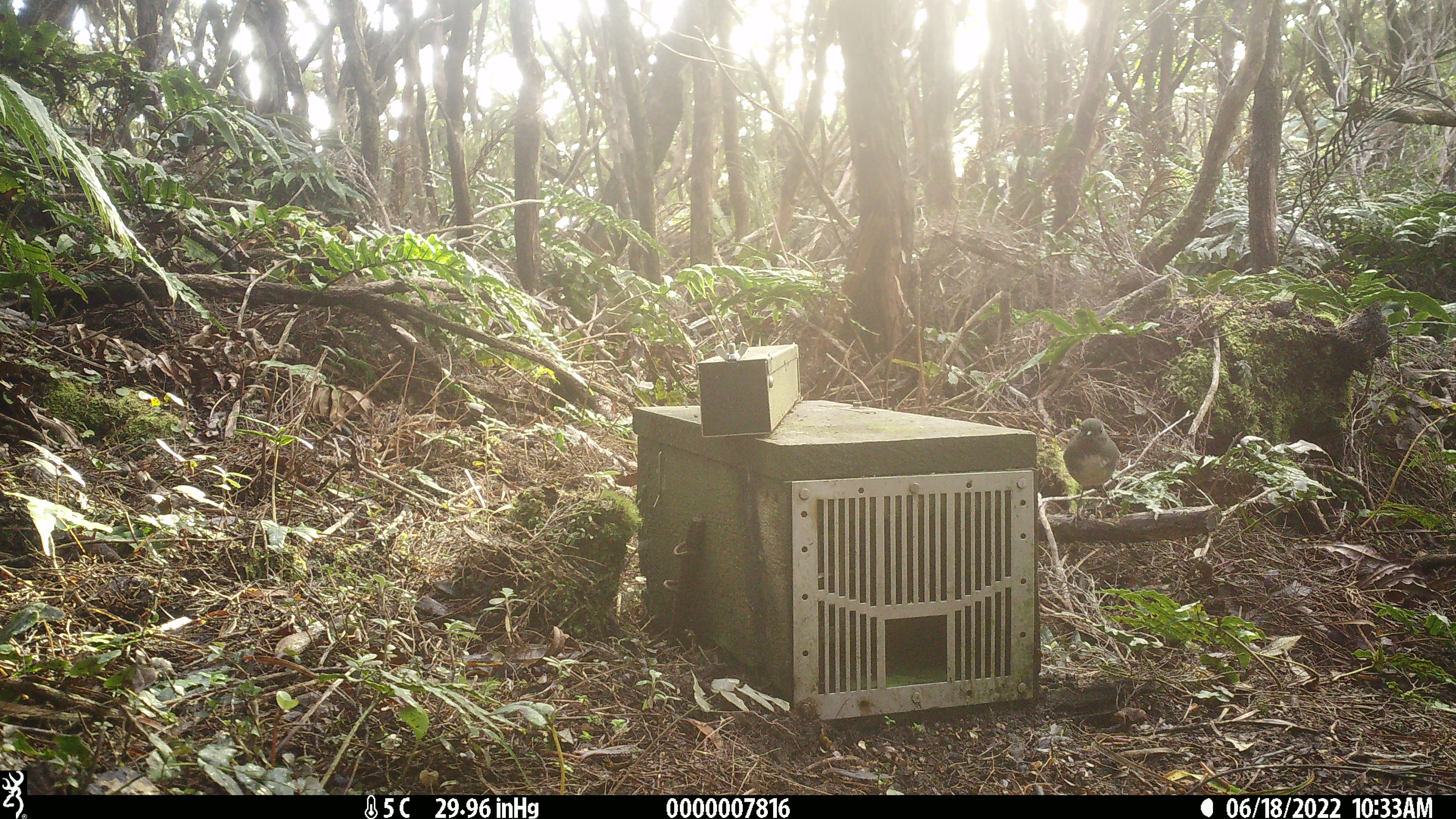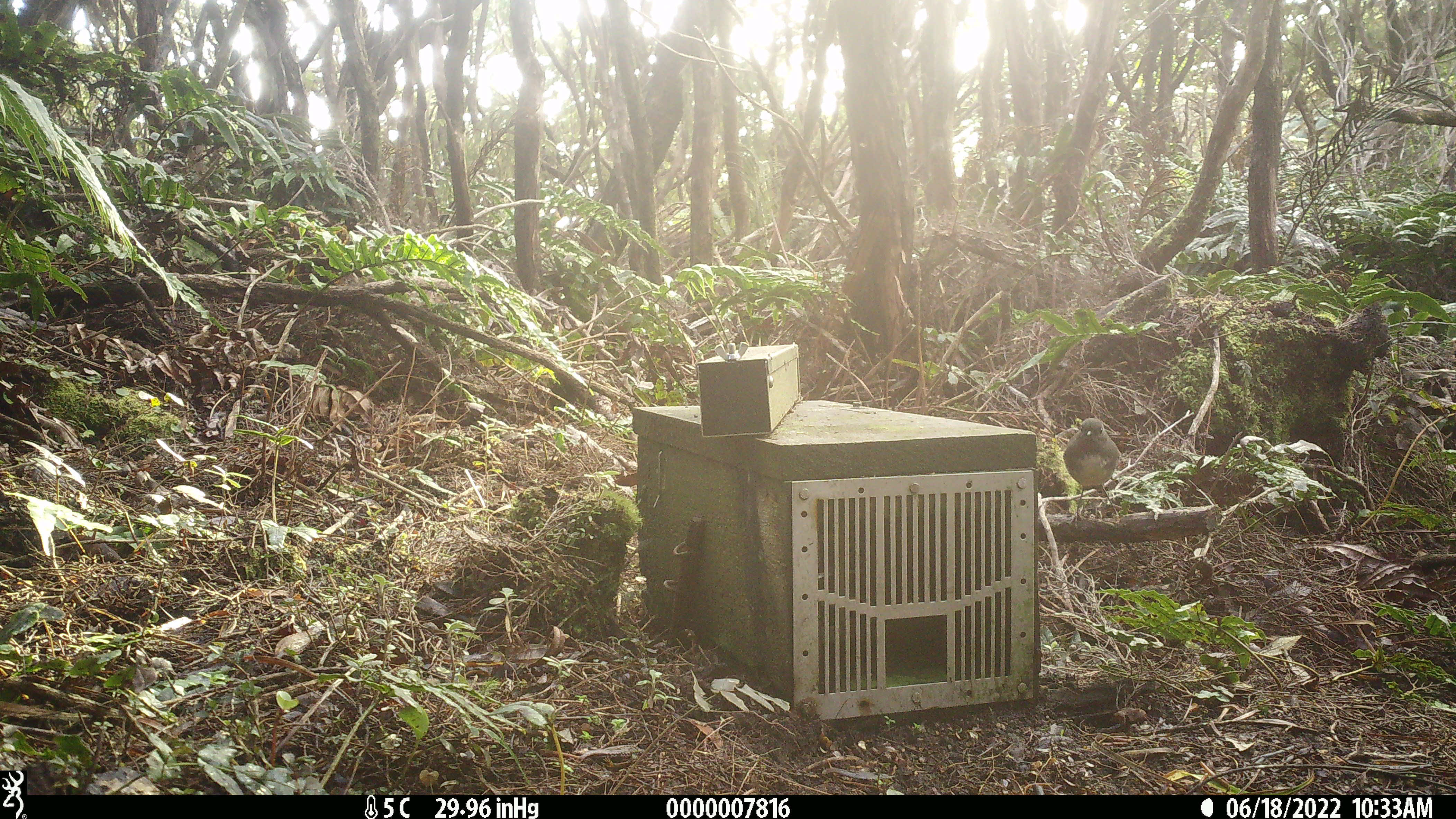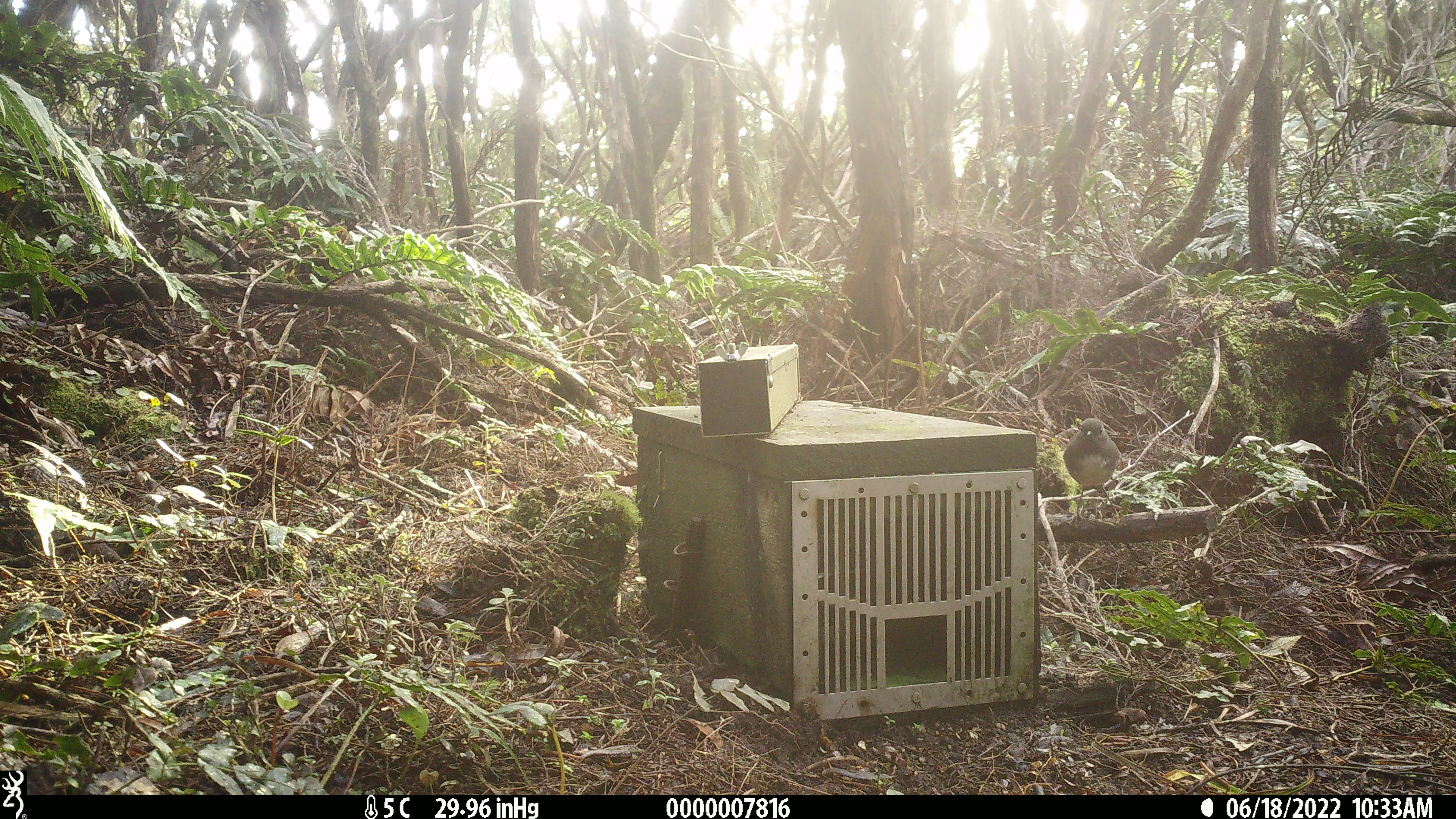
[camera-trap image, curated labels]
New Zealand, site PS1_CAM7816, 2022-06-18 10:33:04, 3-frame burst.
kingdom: Animalia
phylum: Chordata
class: Aves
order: Passeriformes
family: Petroicidae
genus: Petroica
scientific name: Petroica australis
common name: new zealand robin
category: robin